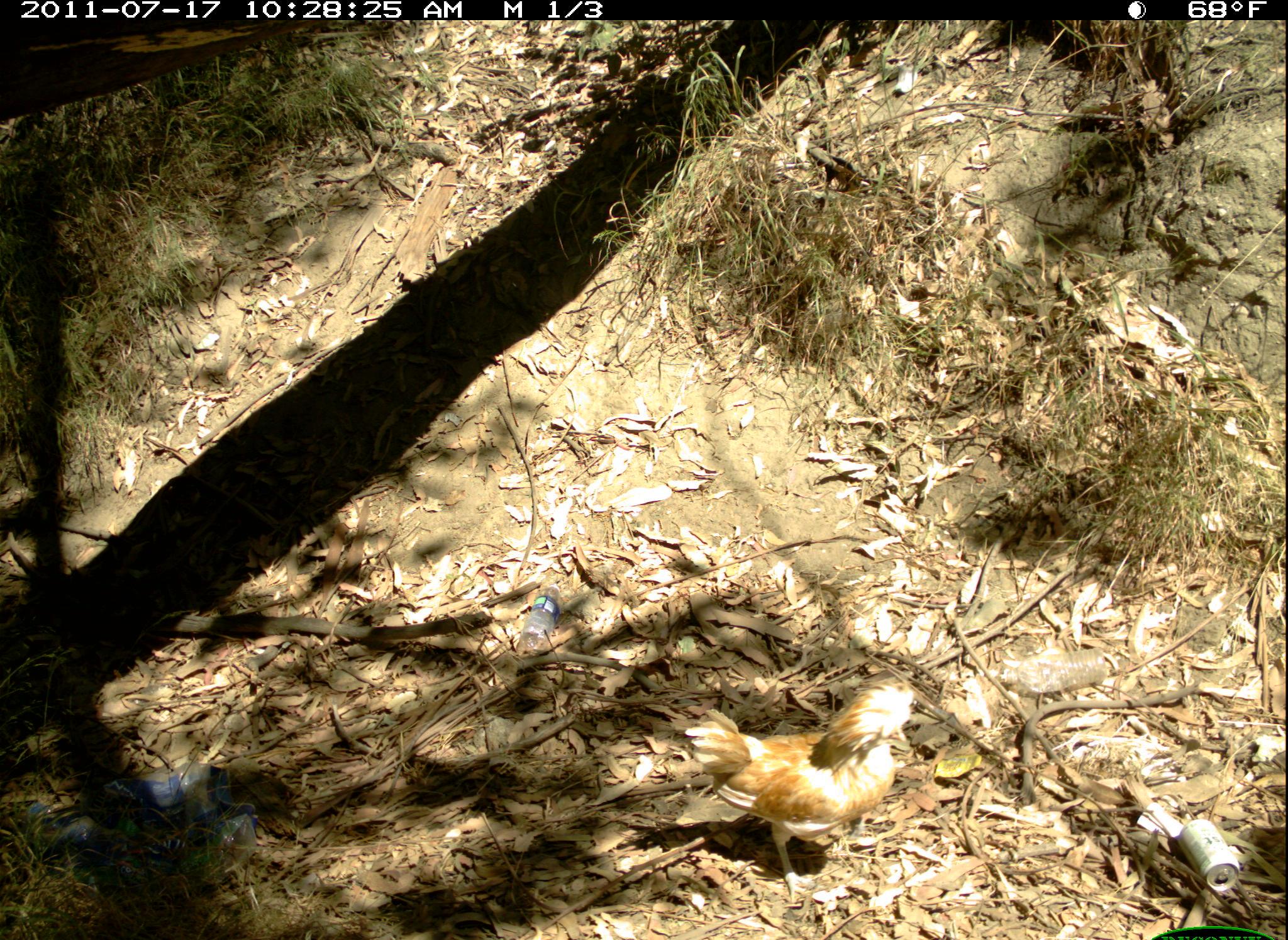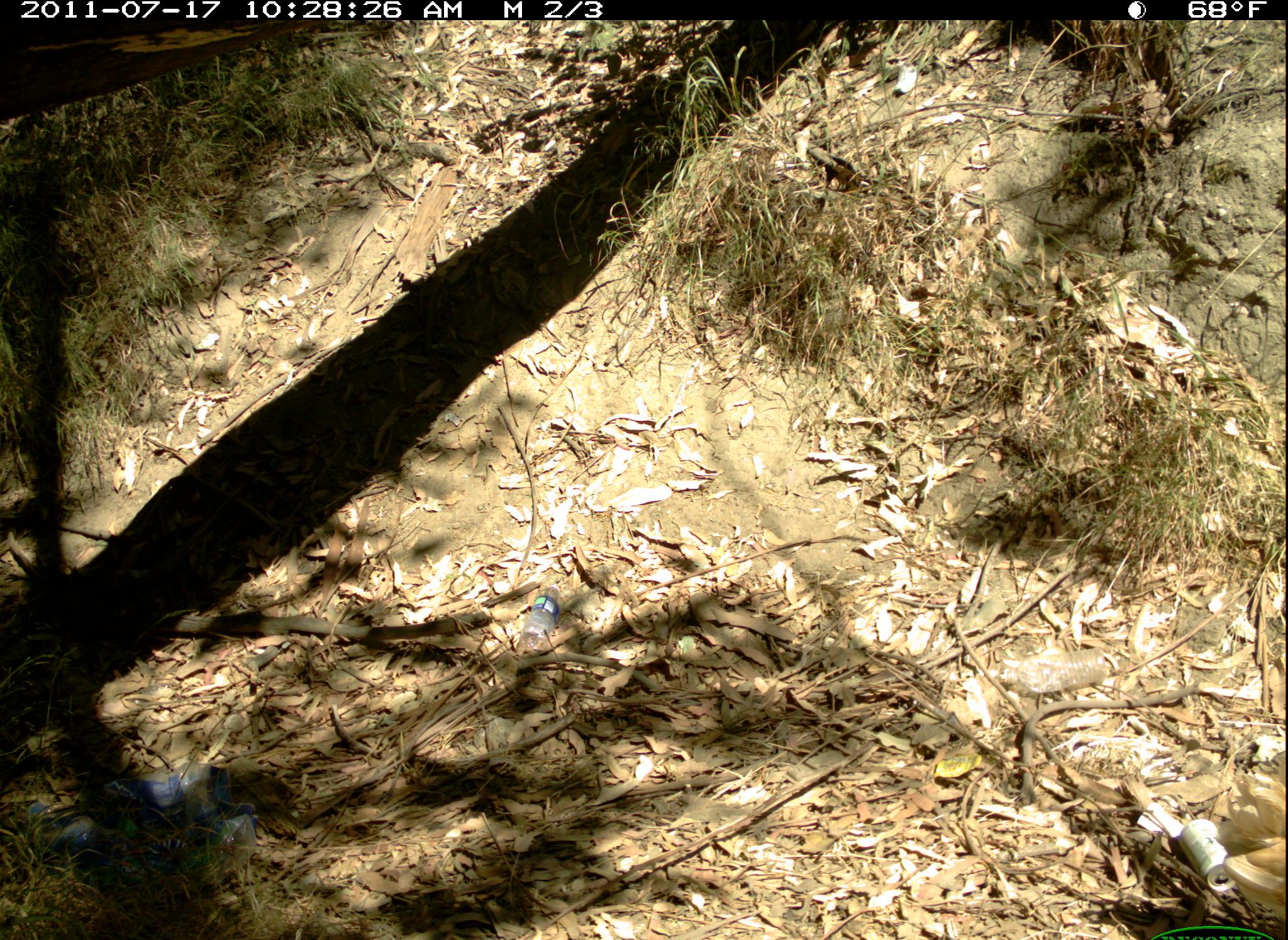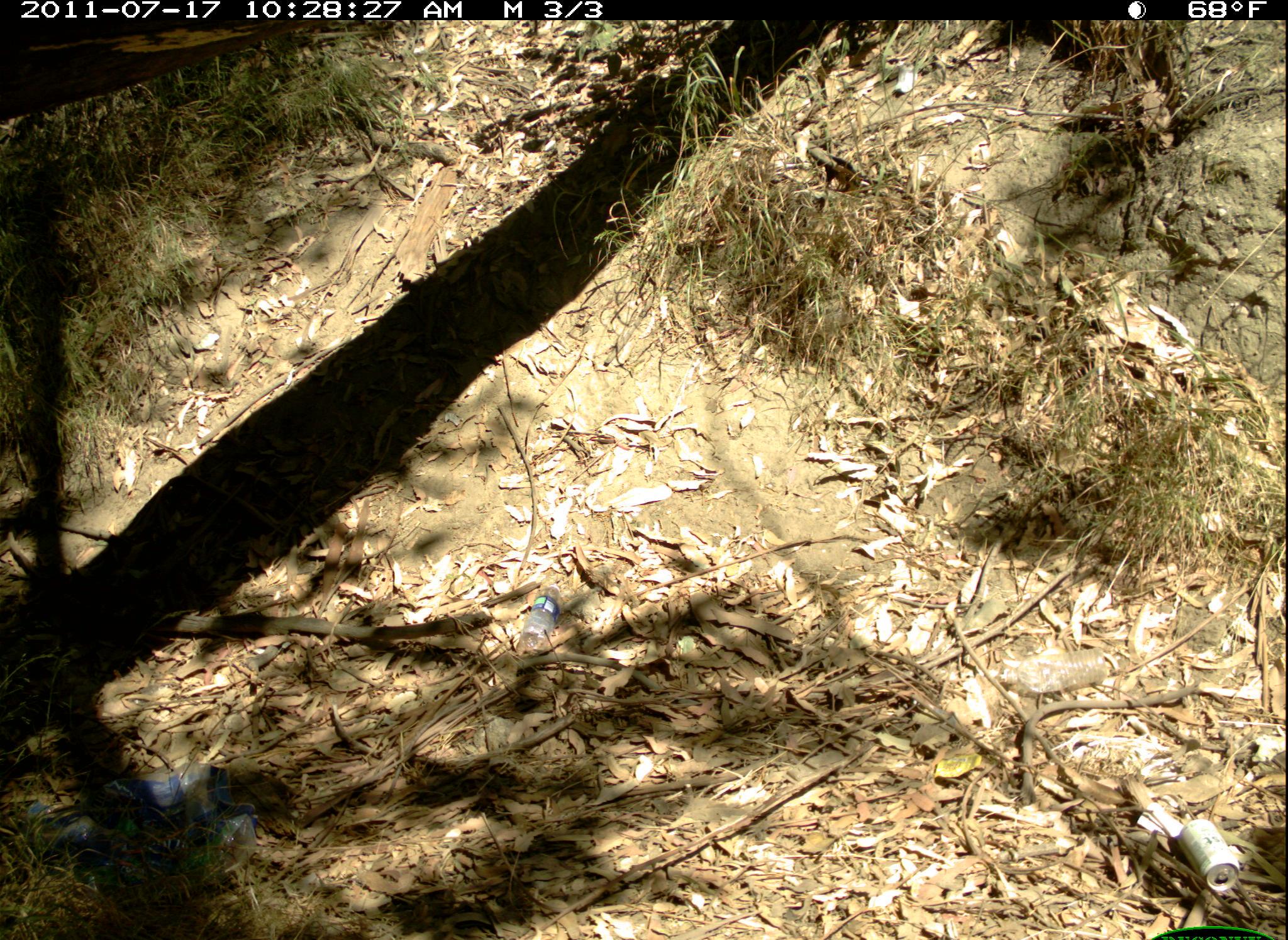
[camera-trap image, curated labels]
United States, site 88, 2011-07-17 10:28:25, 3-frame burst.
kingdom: Animalia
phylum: Chordata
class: Aves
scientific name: Aves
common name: bird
Bird (Aves).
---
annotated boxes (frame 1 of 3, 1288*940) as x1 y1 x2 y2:
bird: 710 652 931 902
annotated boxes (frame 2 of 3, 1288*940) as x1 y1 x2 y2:
bird: 1217 744 1287 926